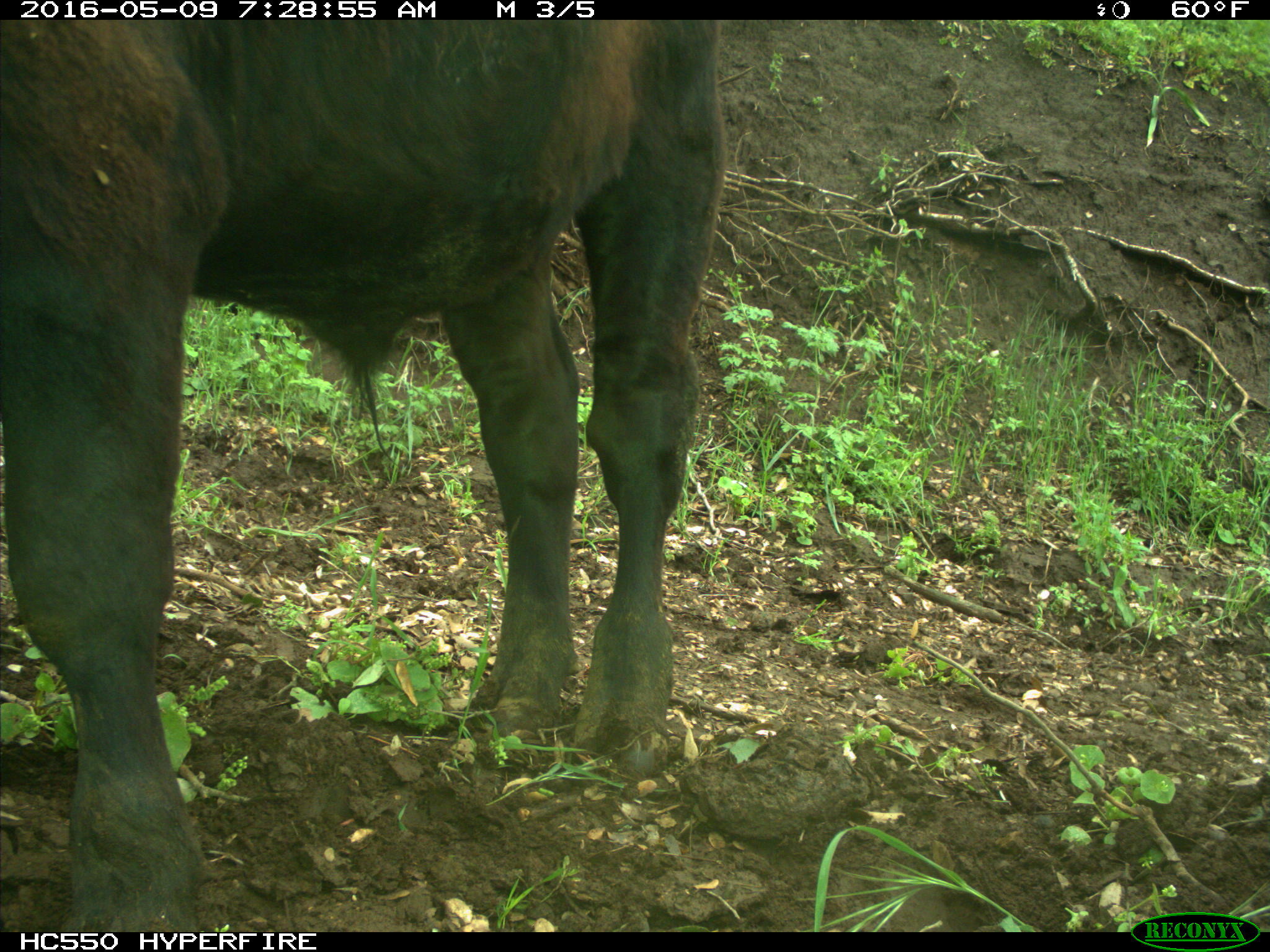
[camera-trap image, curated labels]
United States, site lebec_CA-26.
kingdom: Animalia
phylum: Chordata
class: Mammalia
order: Artiodactyla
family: Bovidae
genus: Bos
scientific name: Bos taurus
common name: domestic cow